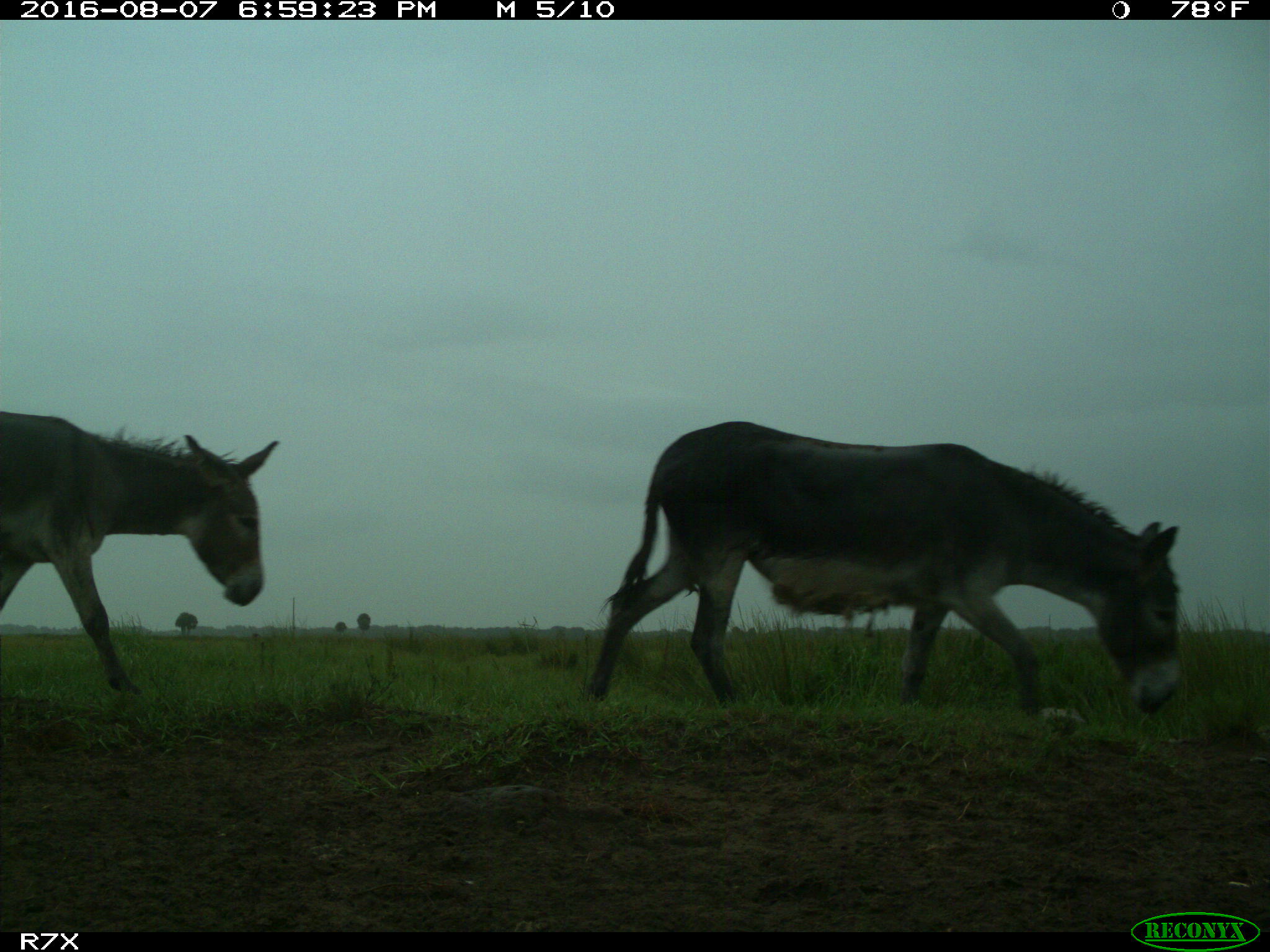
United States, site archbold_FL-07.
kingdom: Animalia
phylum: Chordata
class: Mammalia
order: Perissodactyla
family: Equidae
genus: Equus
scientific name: Equus africanus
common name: african wild ass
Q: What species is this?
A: Equus africanus (african wild ass).